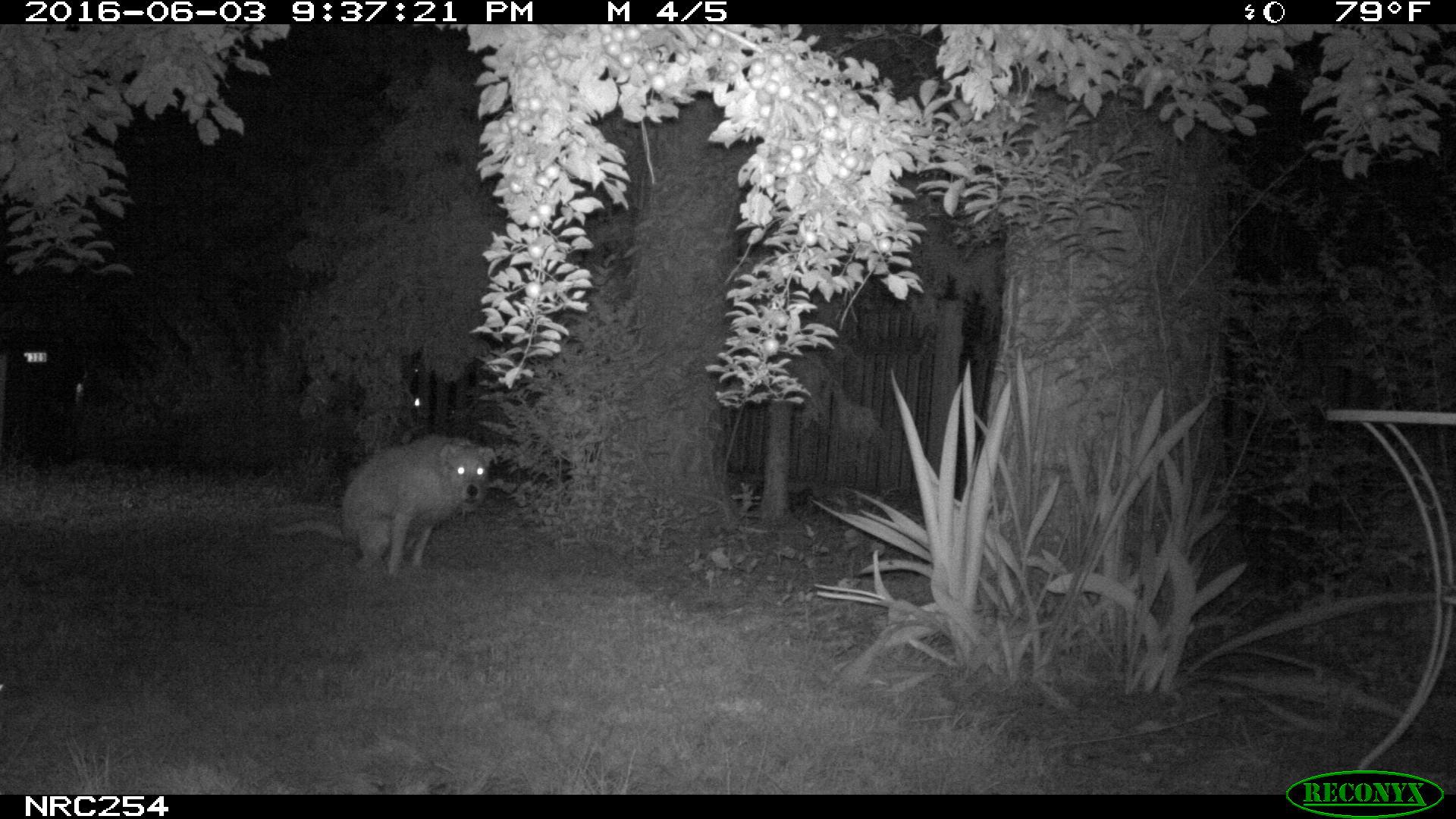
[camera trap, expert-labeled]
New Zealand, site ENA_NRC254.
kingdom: Animalia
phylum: Chordata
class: Mammalia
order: Carnivora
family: Canidae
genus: Canis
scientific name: Canis familiaris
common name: domestic dog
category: dog